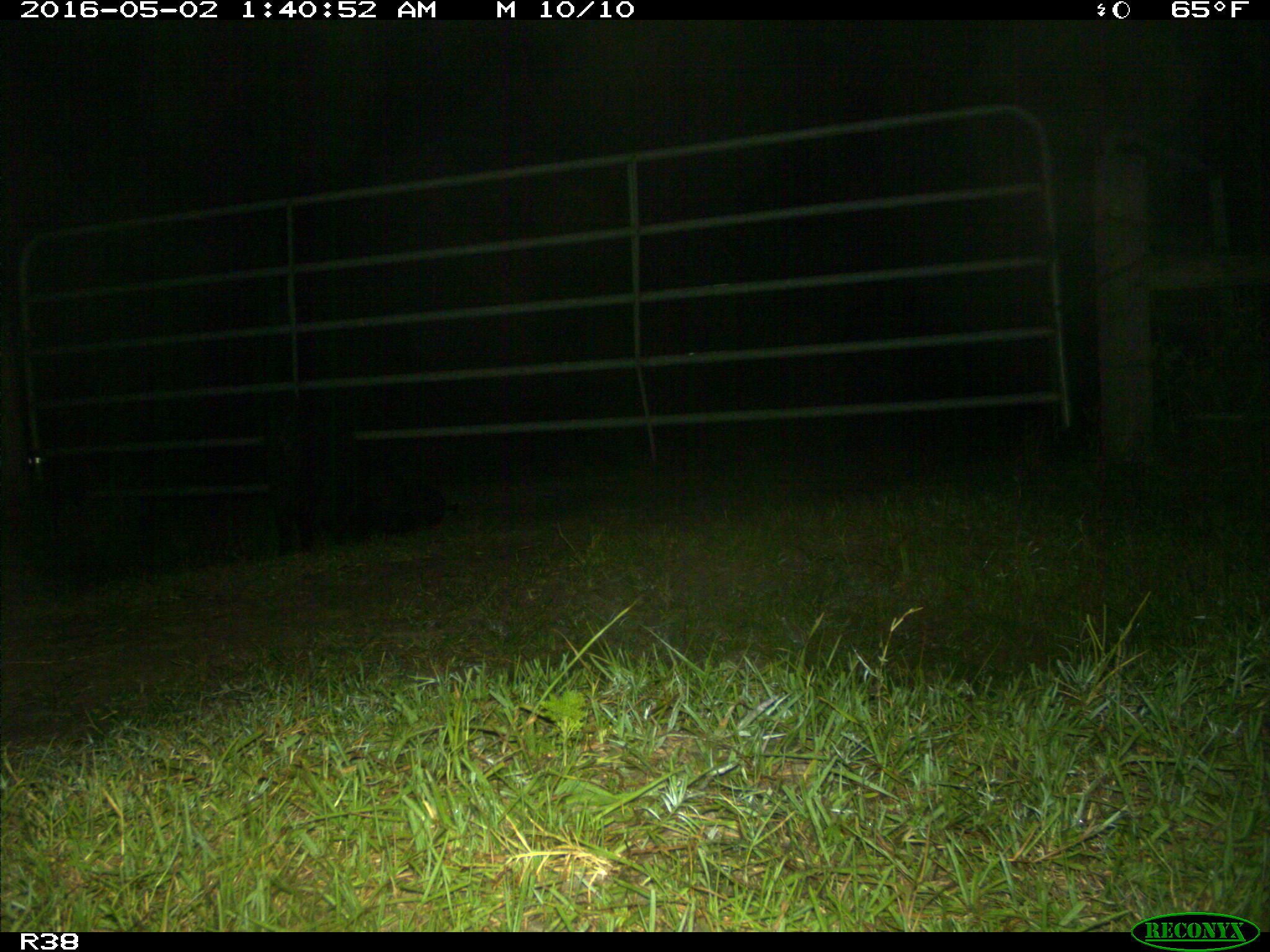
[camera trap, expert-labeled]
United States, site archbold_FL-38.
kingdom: Animalia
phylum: Chordata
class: Mammalia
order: Artiodactyla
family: Suidae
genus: Sus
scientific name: Sus scrofa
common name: wild boar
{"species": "Sus scrofa (wild boar)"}